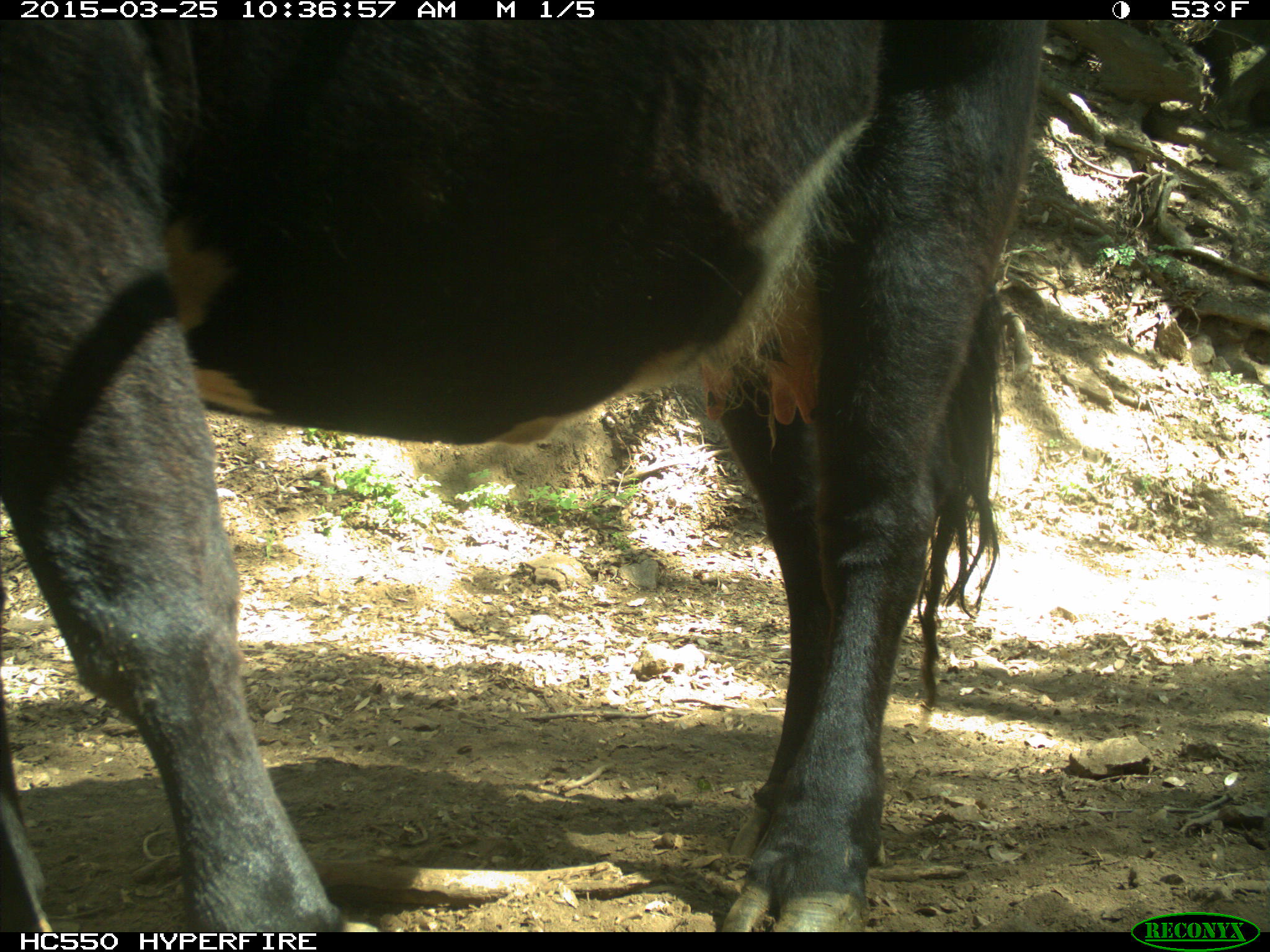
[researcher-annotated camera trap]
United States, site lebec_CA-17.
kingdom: Animalia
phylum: Chordata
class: Mammalia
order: Artiodactyla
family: Bovidae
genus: Bos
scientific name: Bos taurus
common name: domestic cow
Bos taurus (domestic cow).